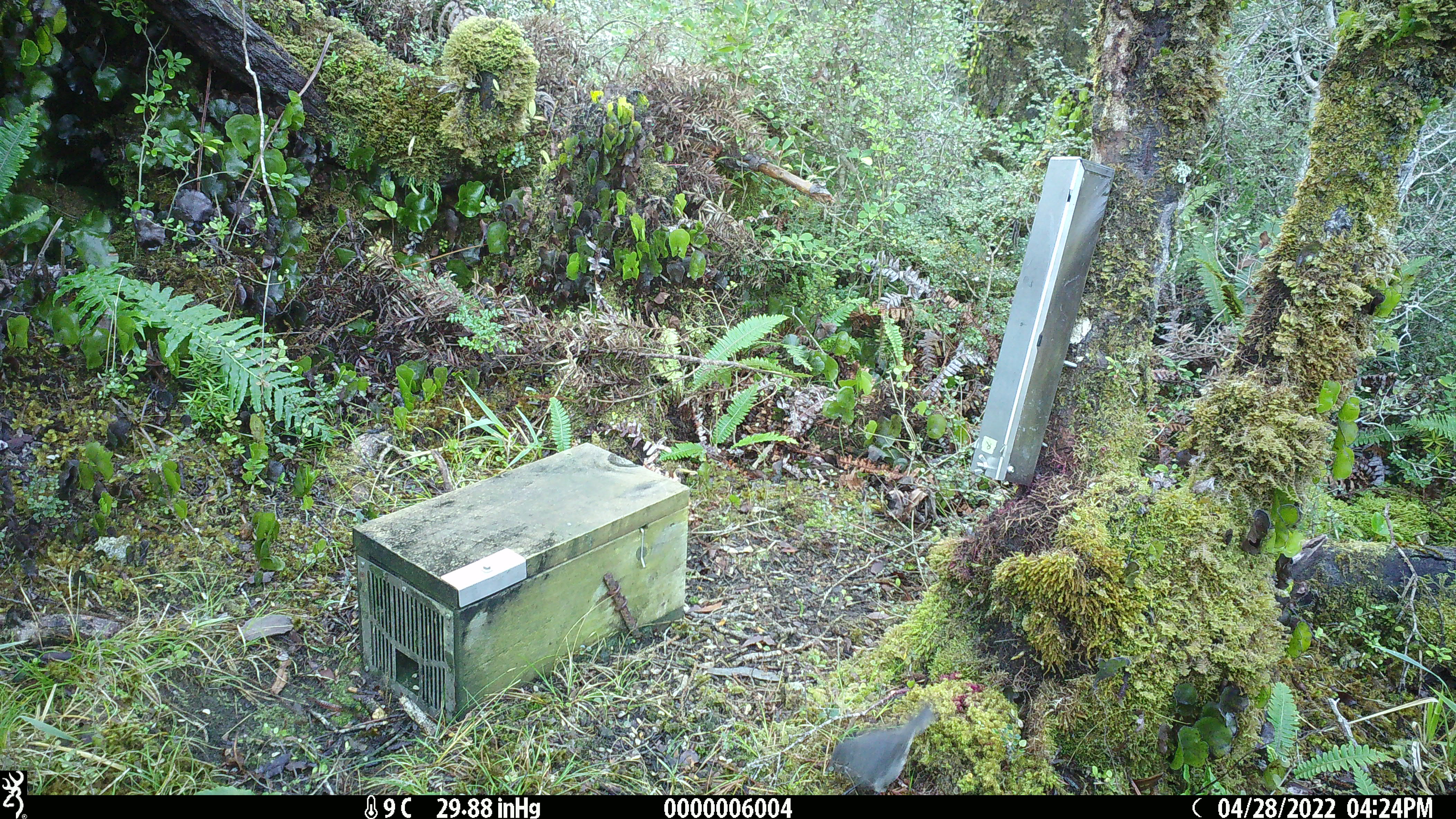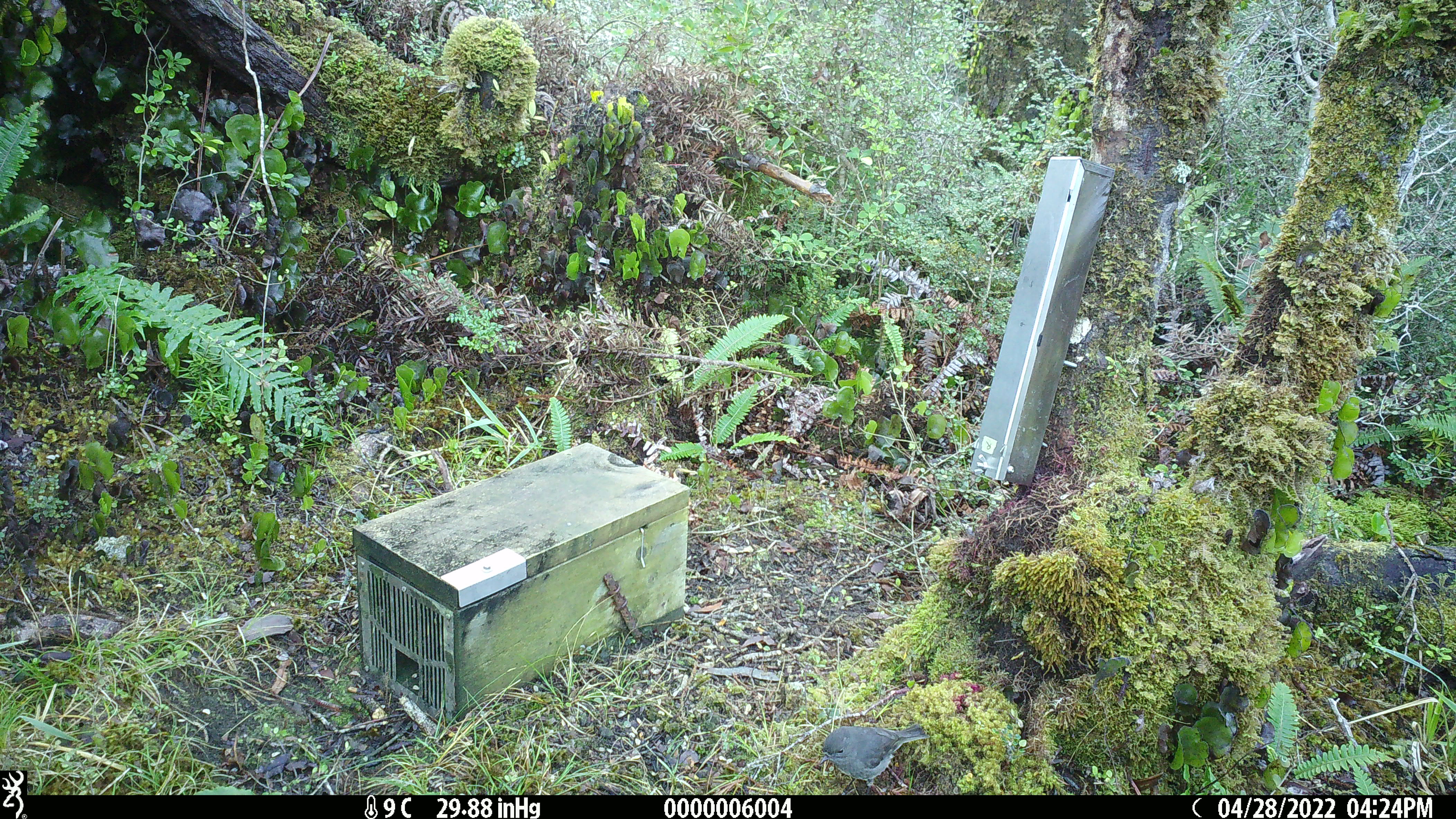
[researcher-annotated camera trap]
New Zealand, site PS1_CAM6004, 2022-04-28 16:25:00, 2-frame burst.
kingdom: Animalia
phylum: Chordata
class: Aves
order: Passeriformes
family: Petroicidae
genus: Petroica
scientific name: Petroica australis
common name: new zealand robin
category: robin